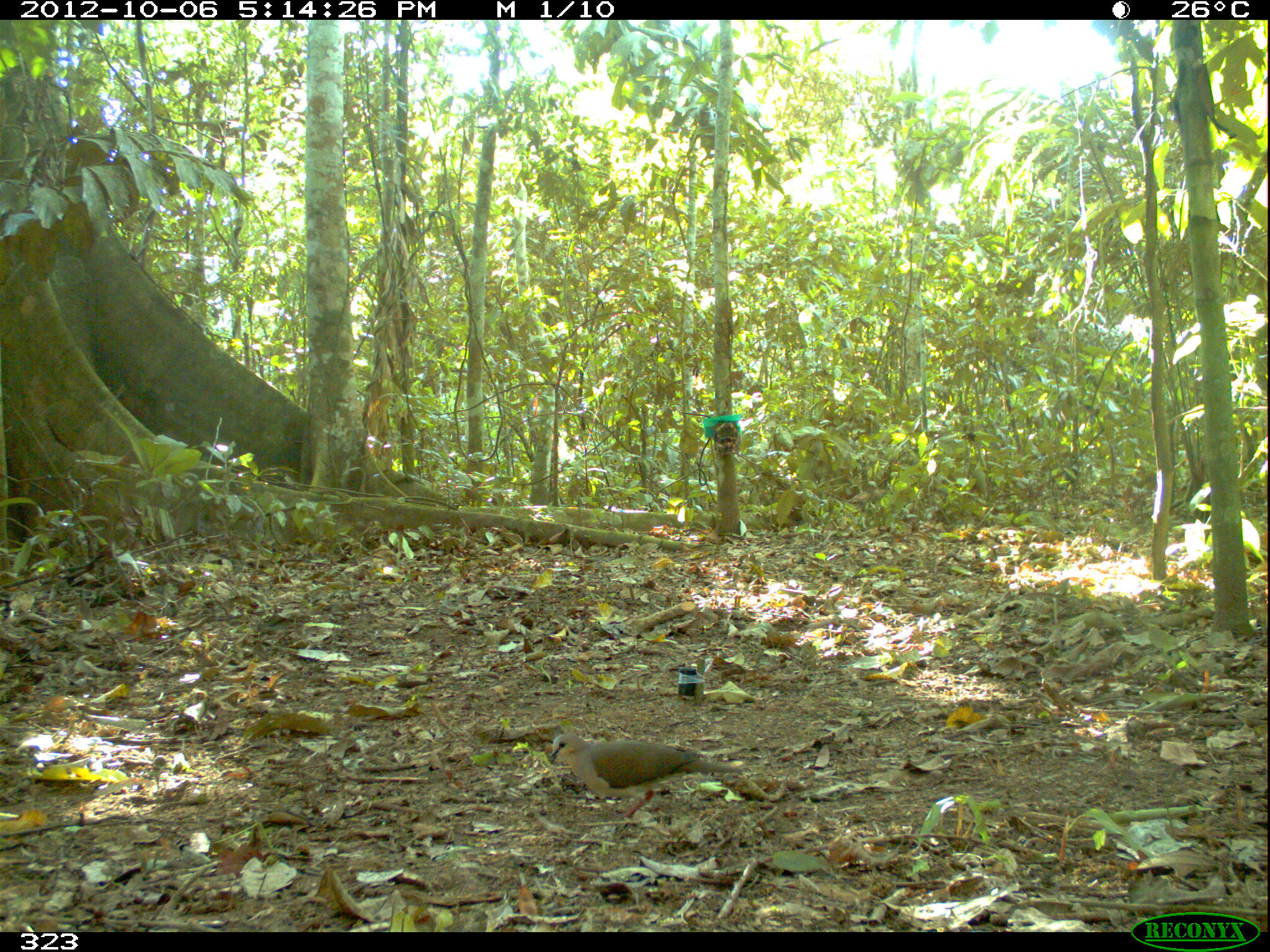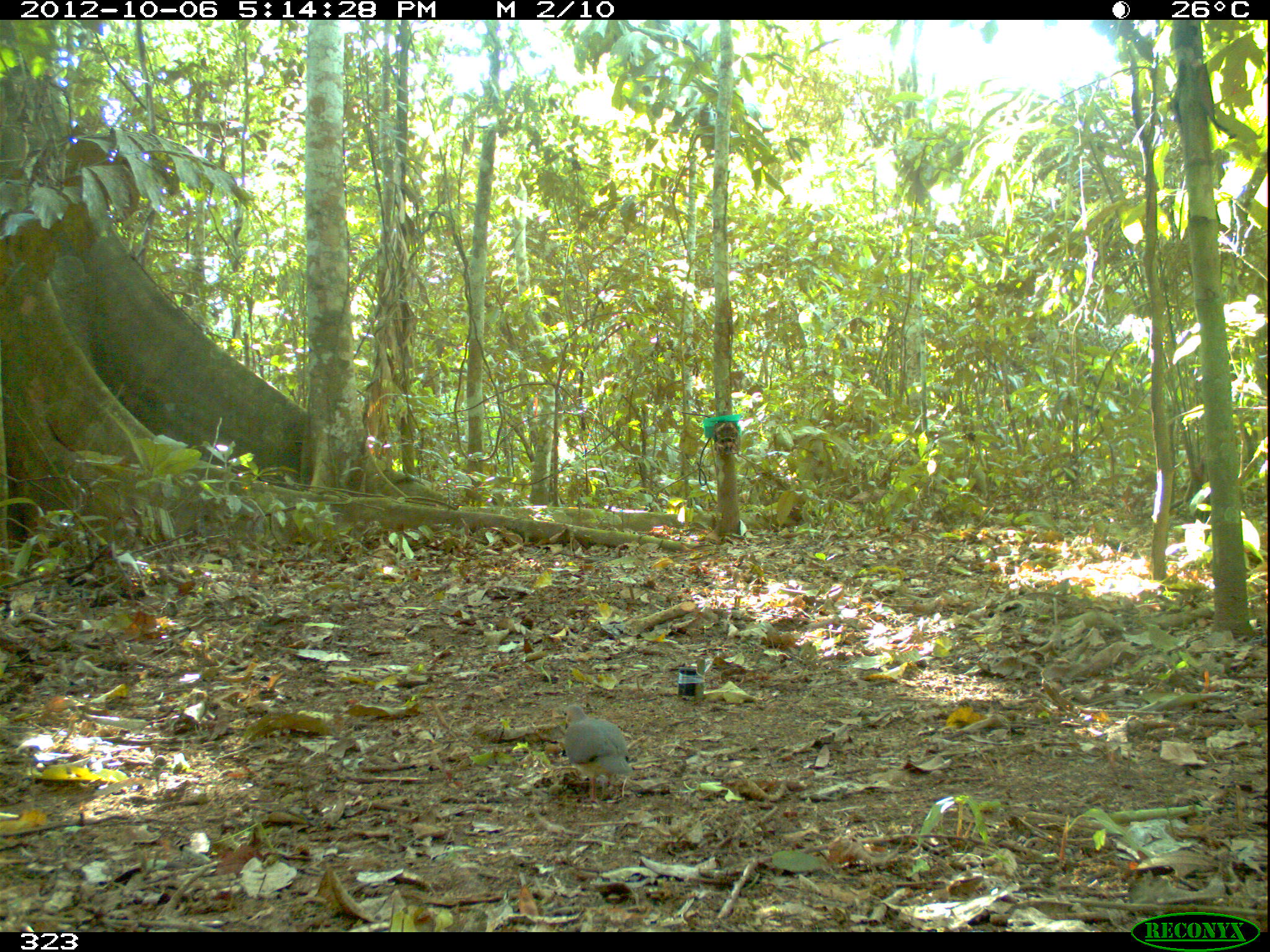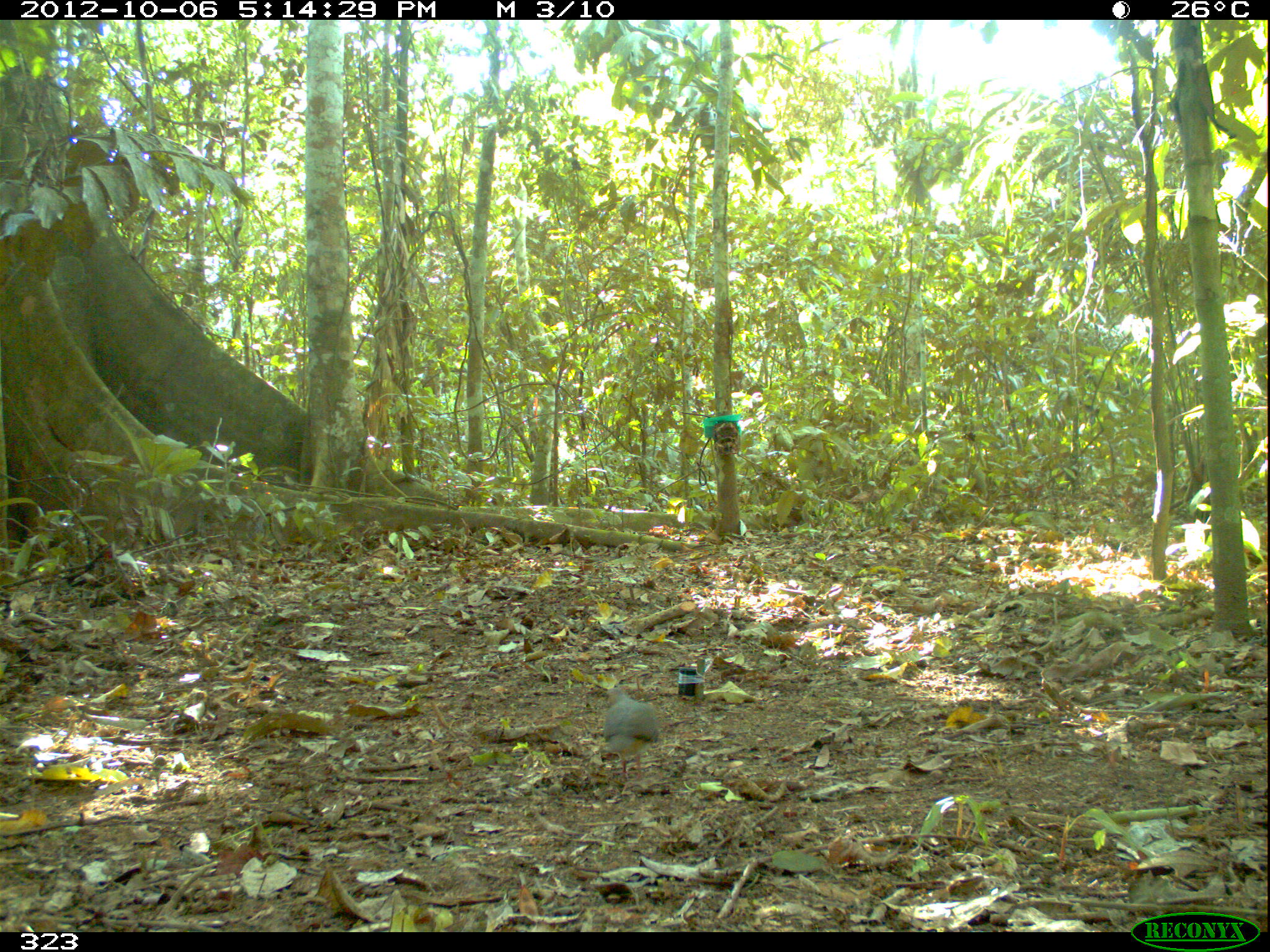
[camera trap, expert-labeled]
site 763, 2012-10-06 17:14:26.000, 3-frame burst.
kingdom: Animalia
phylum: Chordata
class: Aves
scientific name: Aves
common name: bird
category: unknown bird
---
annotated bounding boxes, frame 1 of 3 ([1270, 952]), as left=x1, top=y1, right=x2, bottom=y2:
unknown bird: left=547, top=731, right=741, bottom=819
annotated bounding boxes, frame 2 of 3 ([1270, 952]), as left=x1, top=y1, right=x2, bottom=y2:
unknown bird: left=564, top=706, right=633, bottom=802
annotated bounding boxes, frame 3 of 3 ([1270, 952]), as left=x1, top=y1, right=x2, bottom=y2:
unknown bird: left=602, top=686, right=657, bottom=782